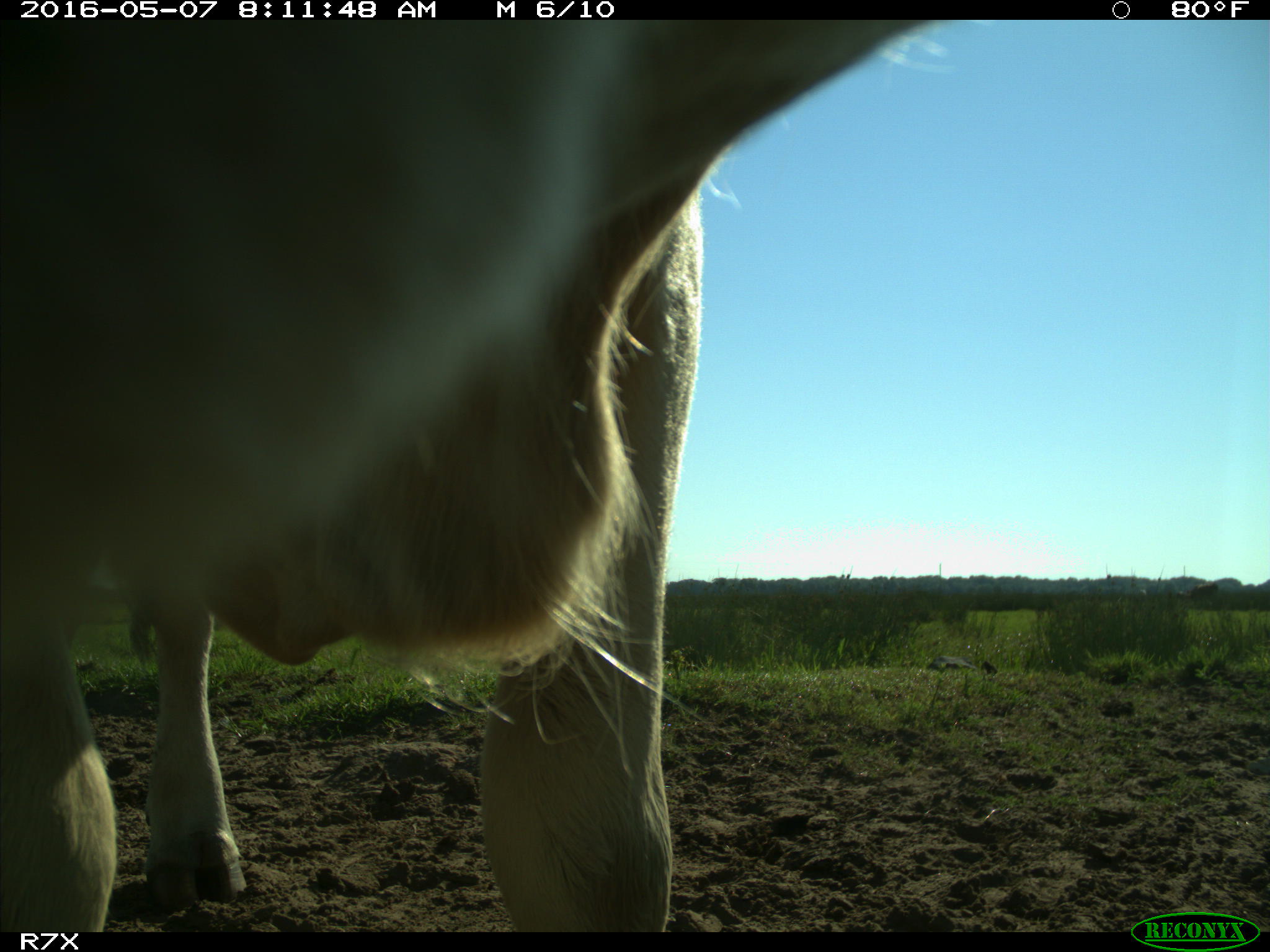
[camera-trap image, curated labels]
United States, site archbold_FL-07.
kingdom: Animalia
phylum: Chordata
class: Mammalia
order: Artiodactyla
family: Bovidae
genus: Bos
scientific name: Bos taurus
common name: domestic cow